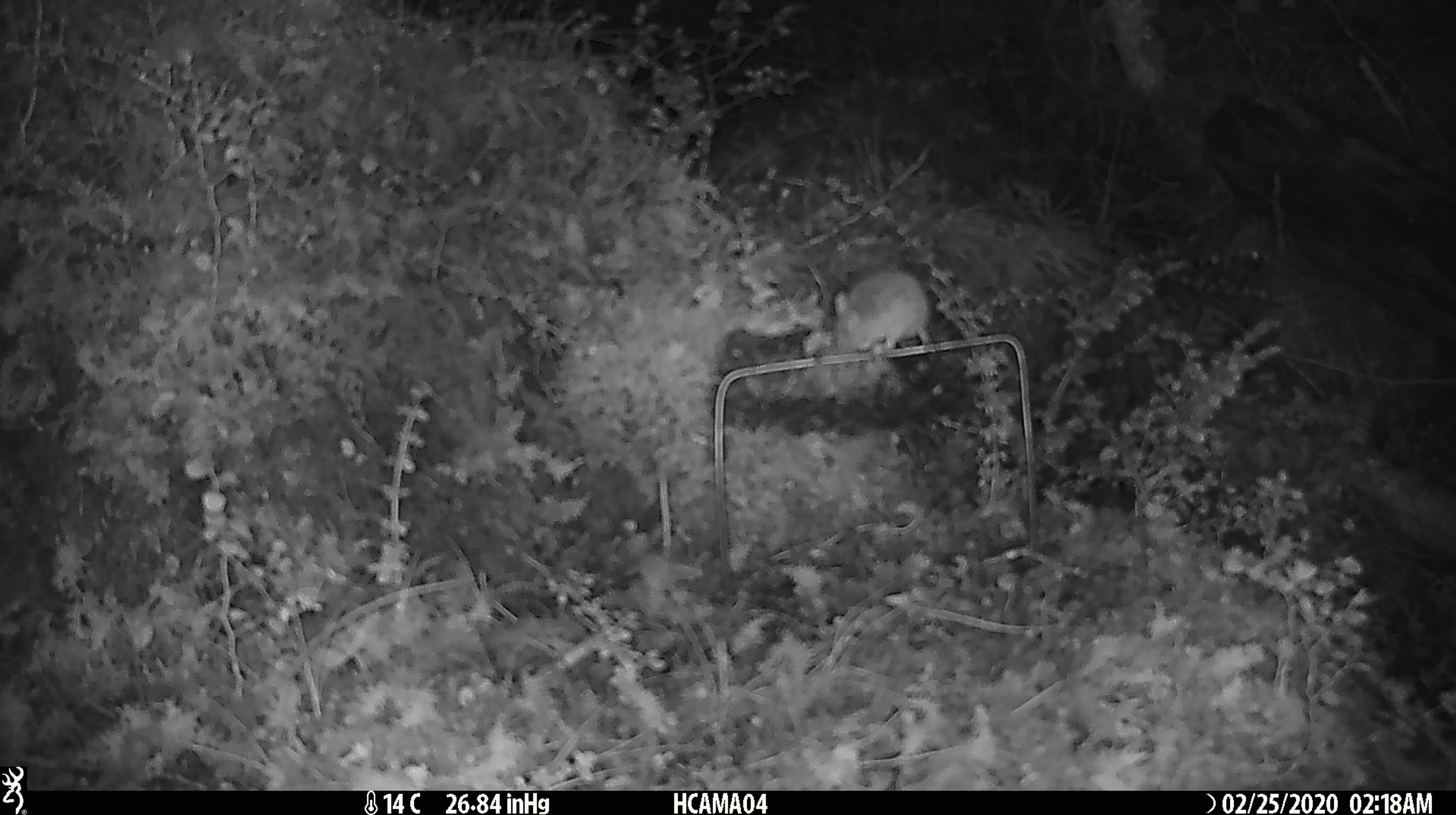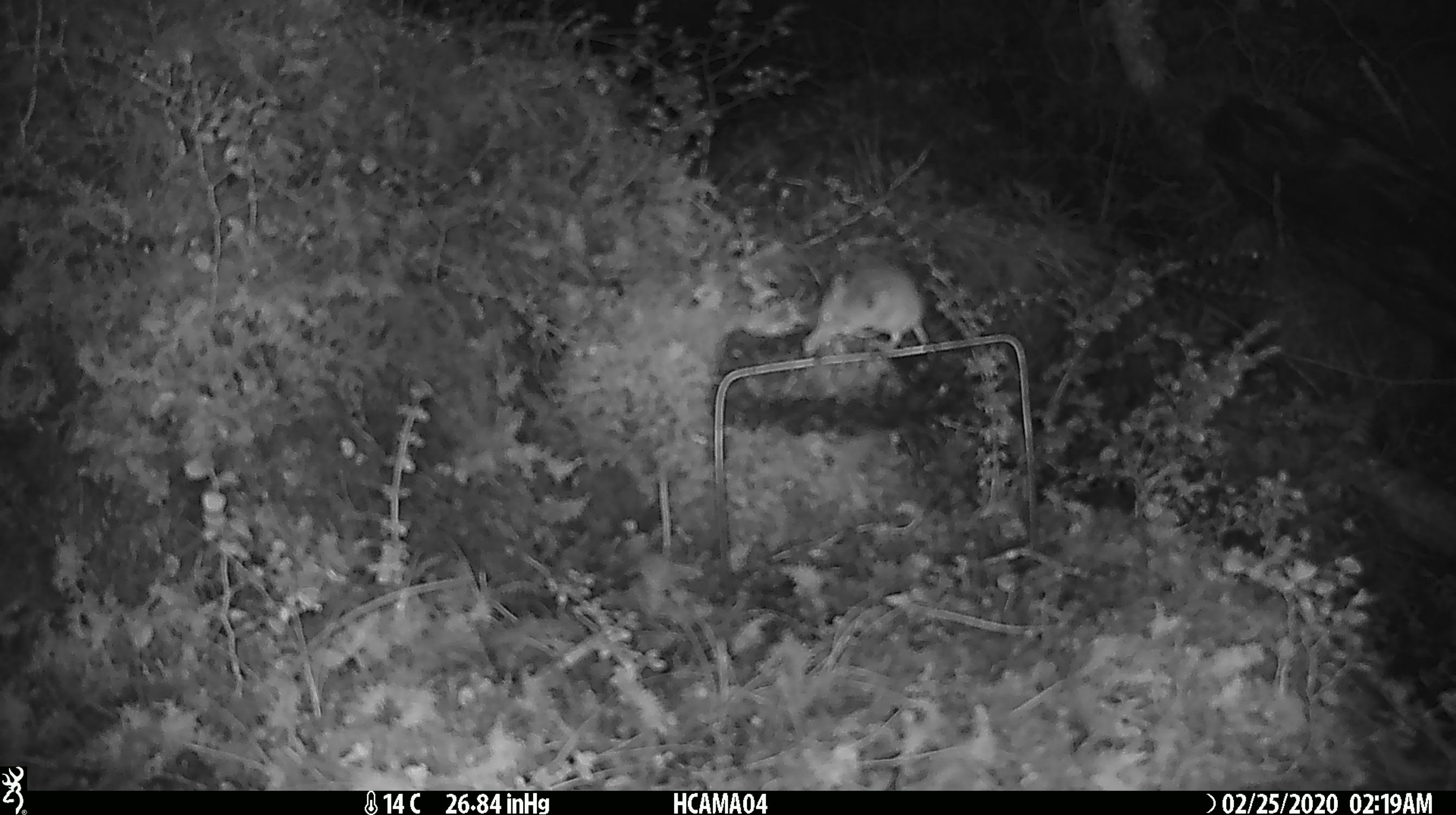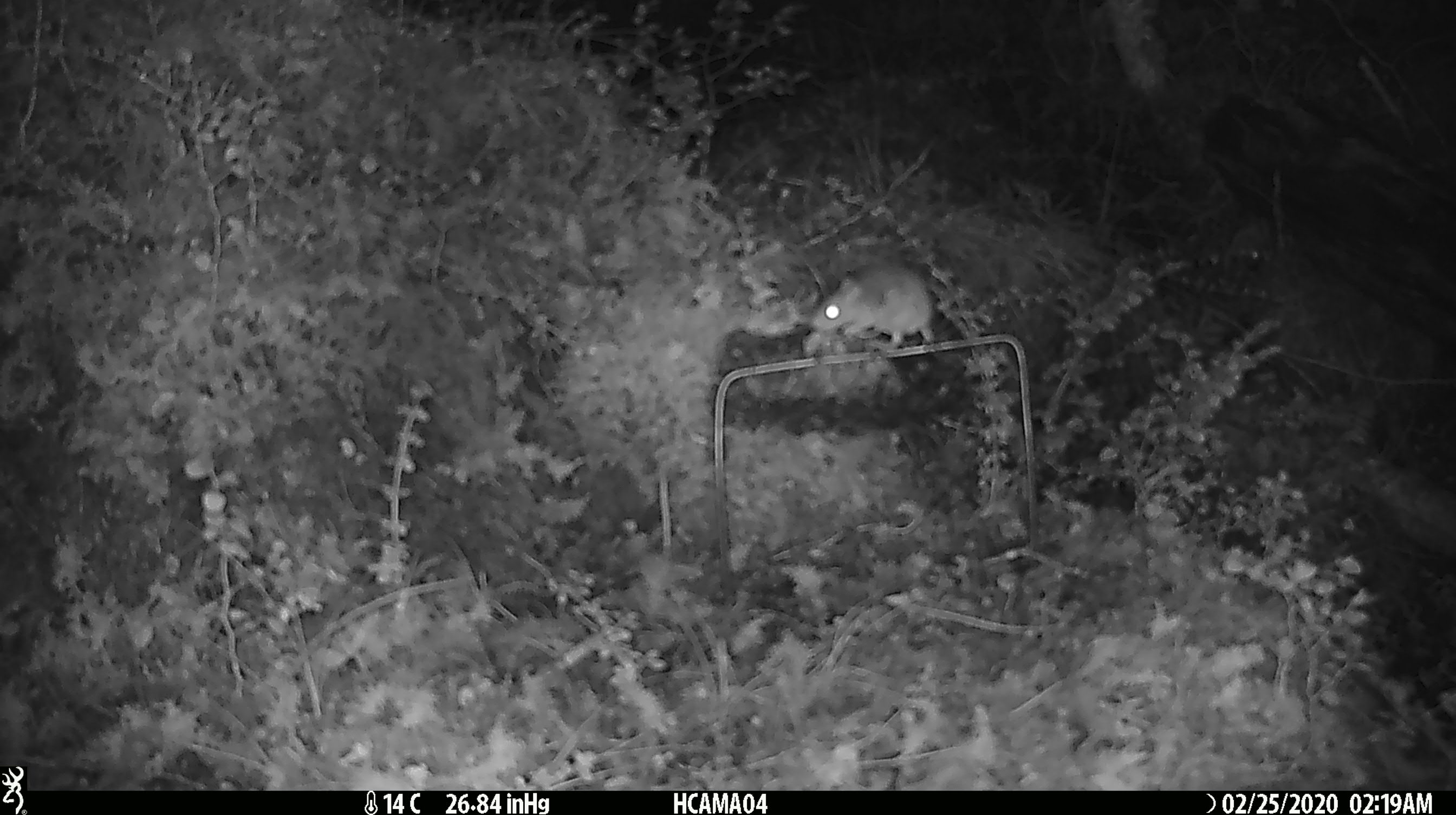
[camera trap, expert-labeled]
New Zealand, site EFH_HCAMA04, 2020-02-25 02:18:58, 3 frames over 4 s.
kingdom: Animalia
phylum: Chordata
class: Mammalia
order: Rodentia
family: Muridae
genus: Mus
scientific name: Mus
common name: mouse